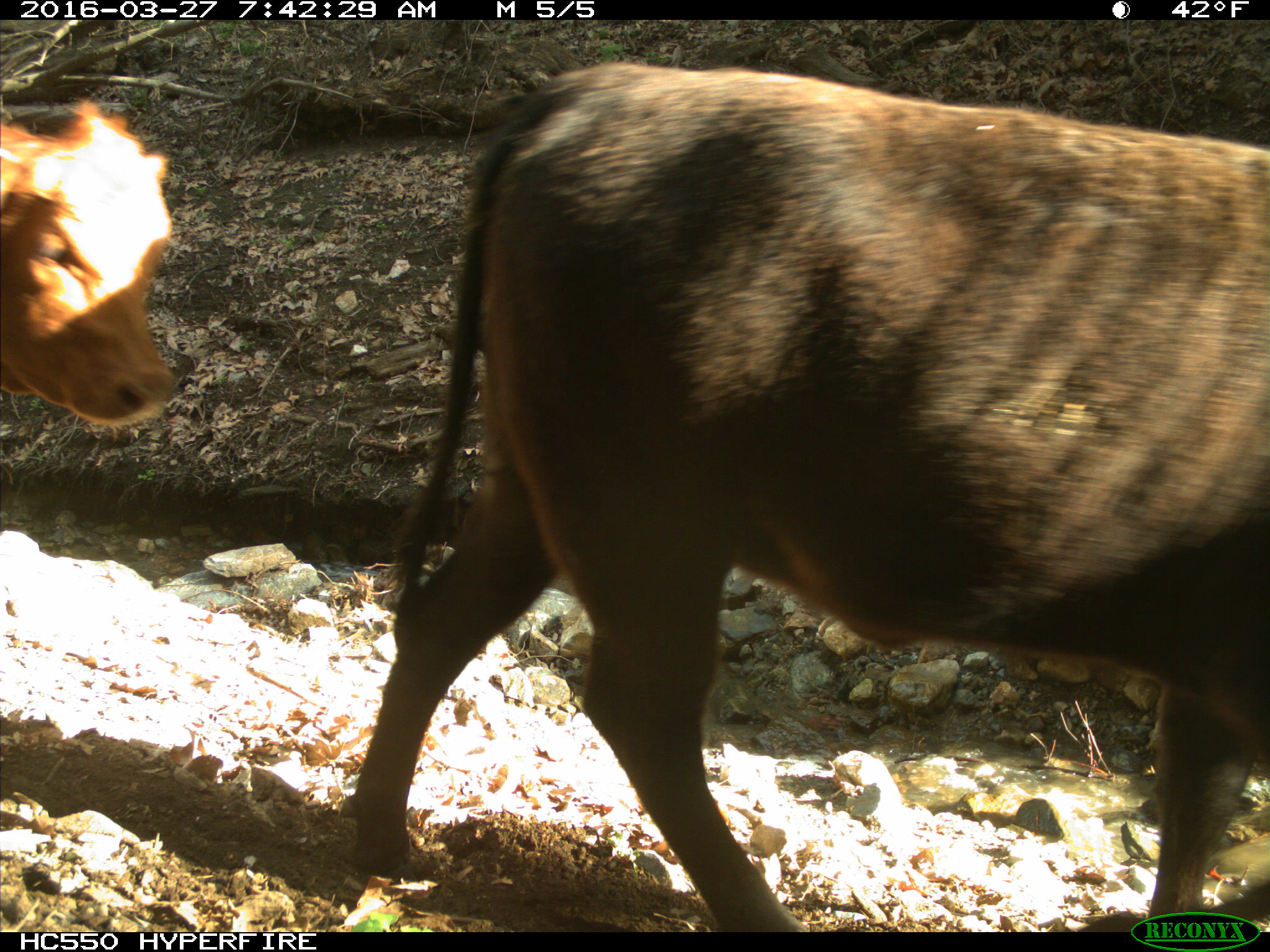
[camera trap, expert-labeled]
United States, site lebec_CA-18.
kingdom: Animalia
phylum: Chordata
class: Mammalia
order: Artiodactyla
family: Bovidae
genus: Bos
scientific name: Bos taurus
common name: domestic cow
Bos taurus (domestic cow).